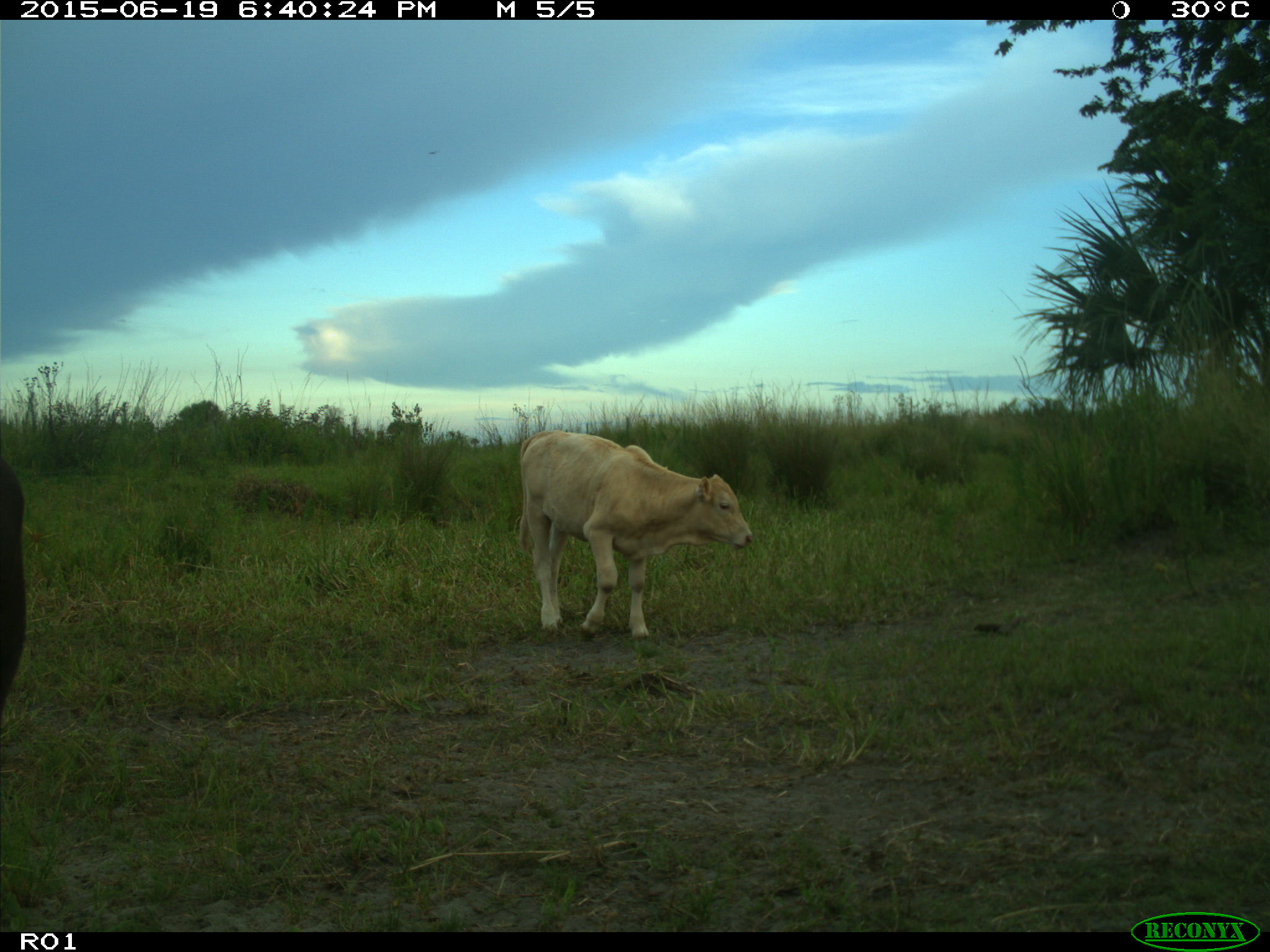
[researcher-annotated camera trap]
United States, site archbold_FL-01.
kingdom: Animalia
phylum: Chordata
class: Mammalia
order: Artiodactyla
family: Bovidae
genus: Bos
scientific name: Bos taurus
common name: domestic cow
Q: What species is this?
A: Bos taurus (domestic cow).